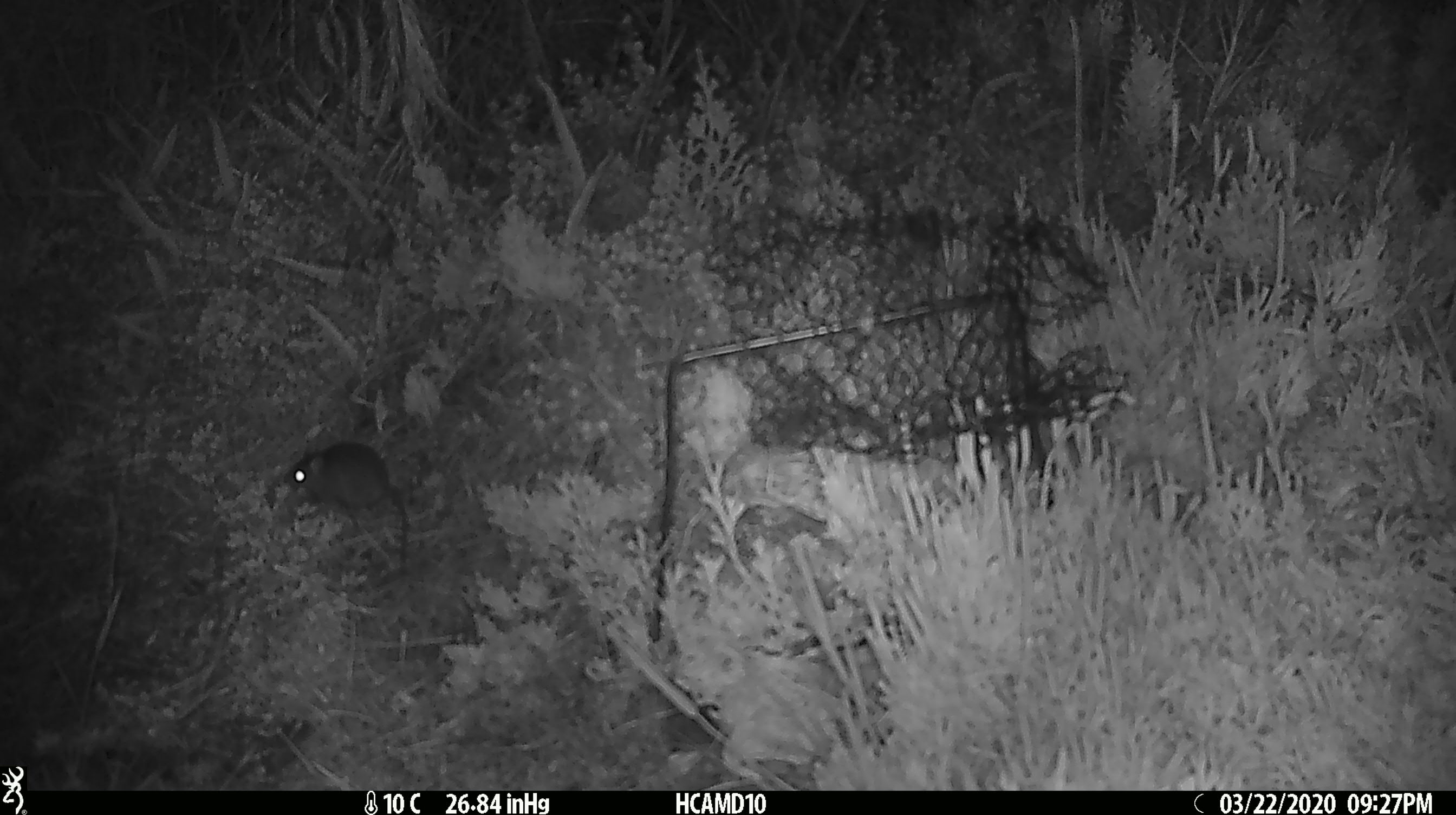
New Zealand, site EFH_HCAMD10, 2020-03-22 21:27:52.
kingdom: Animalia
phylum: Chordata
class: Mammalia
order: Rodentia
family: Muridae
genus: Mus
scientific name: Mus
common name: mouse